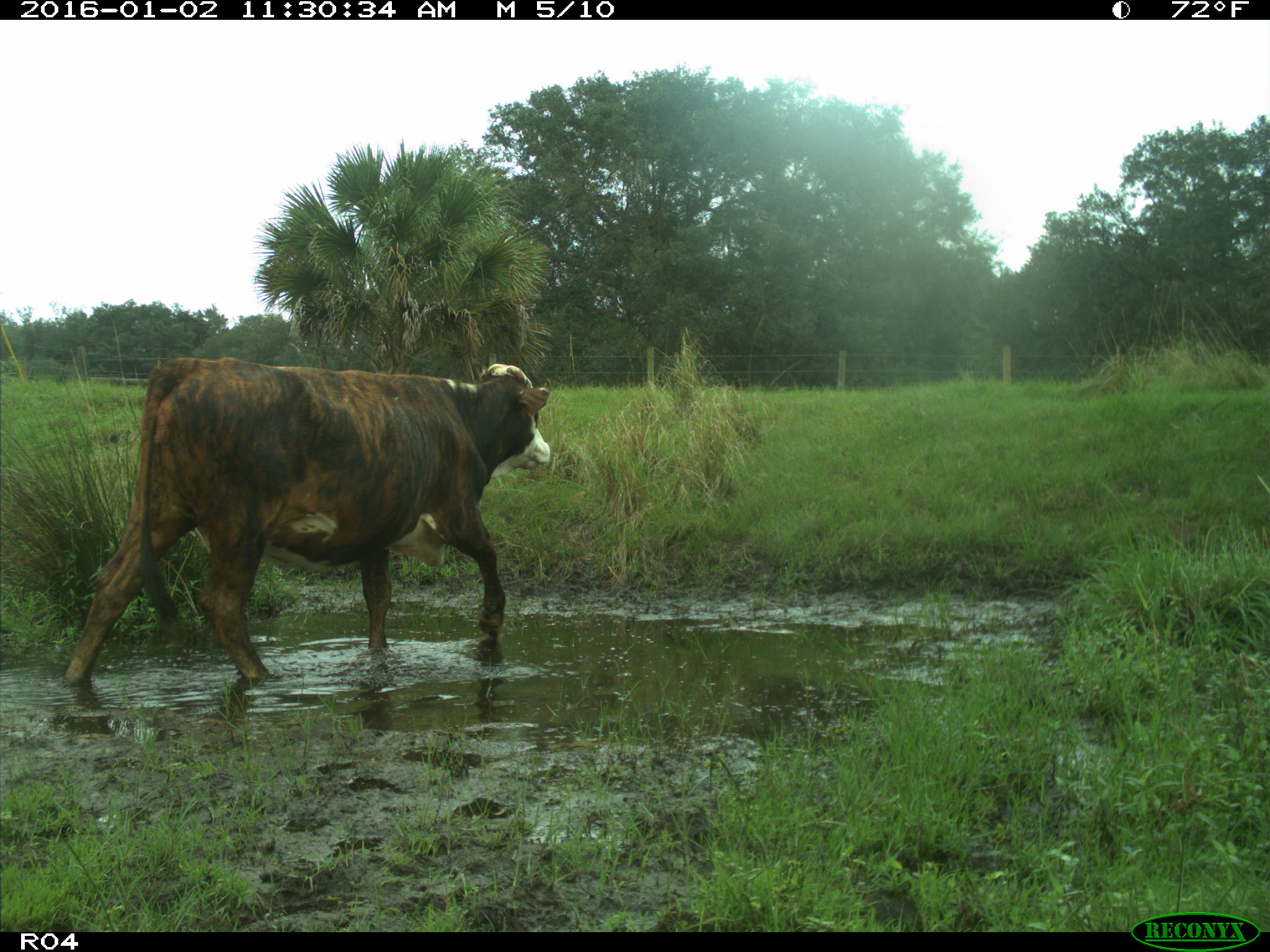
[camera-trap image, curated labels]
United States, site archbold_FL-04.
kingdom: Animalia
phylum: Chordata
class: Mammalia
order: Artiodactyla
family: Bovidae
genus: Bos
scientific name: Bos taurus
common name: domestic cow